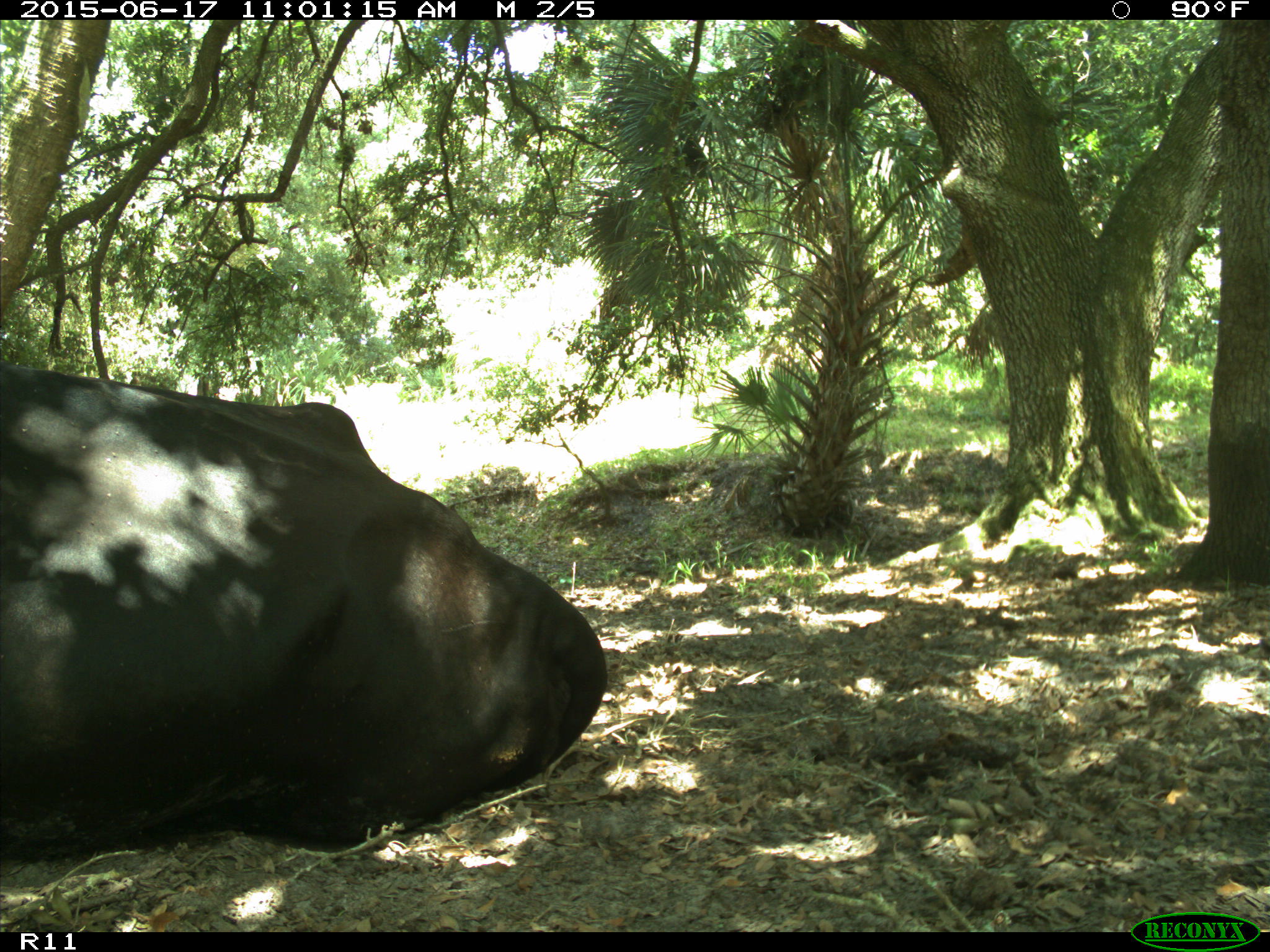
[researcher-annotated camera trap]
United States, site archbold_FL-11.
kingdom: Animalia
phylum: Chordata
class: Mammalia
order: Artiodactyla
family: Bovidae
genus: Bos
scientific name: Bos taurus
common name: domestic cow